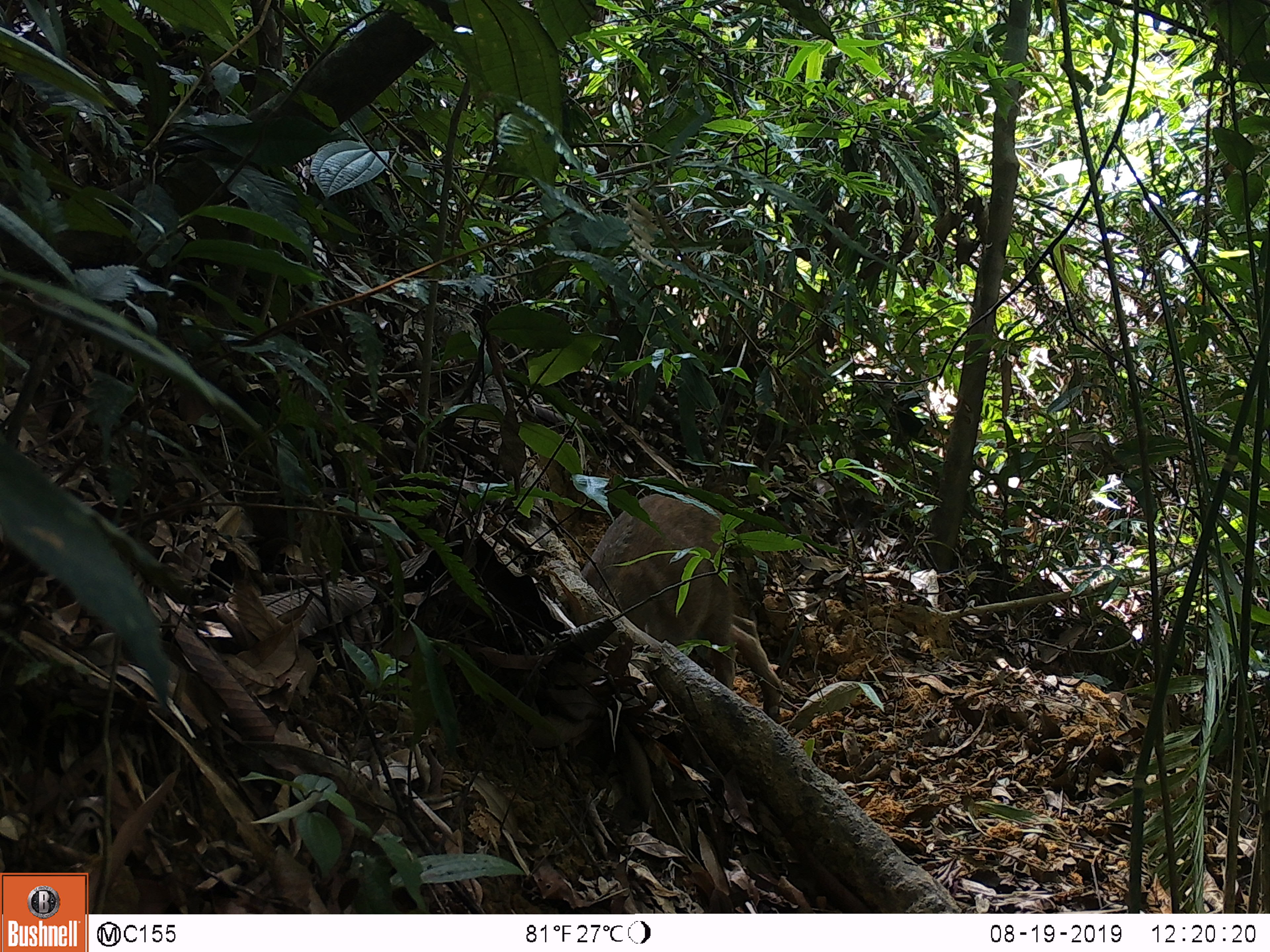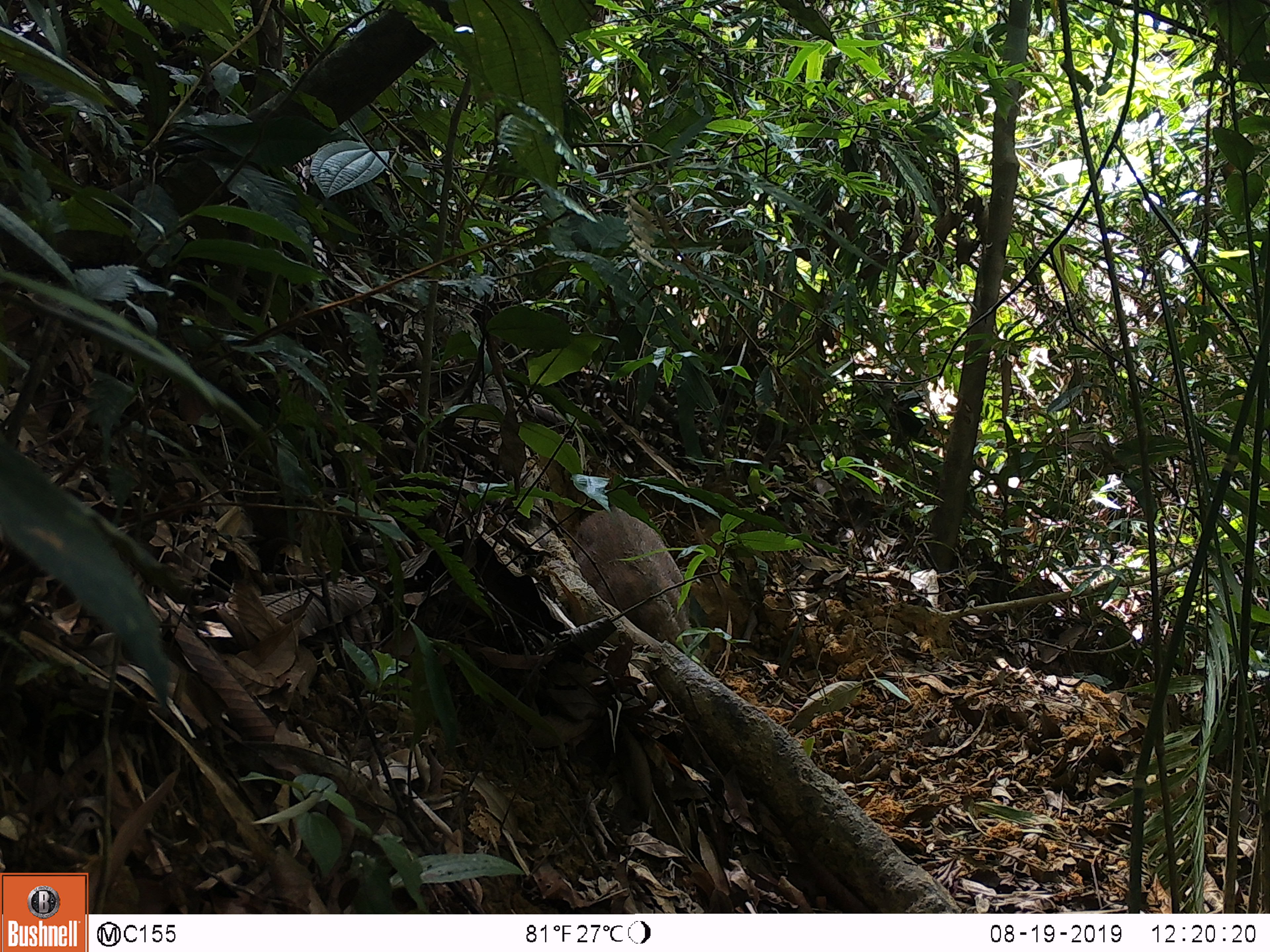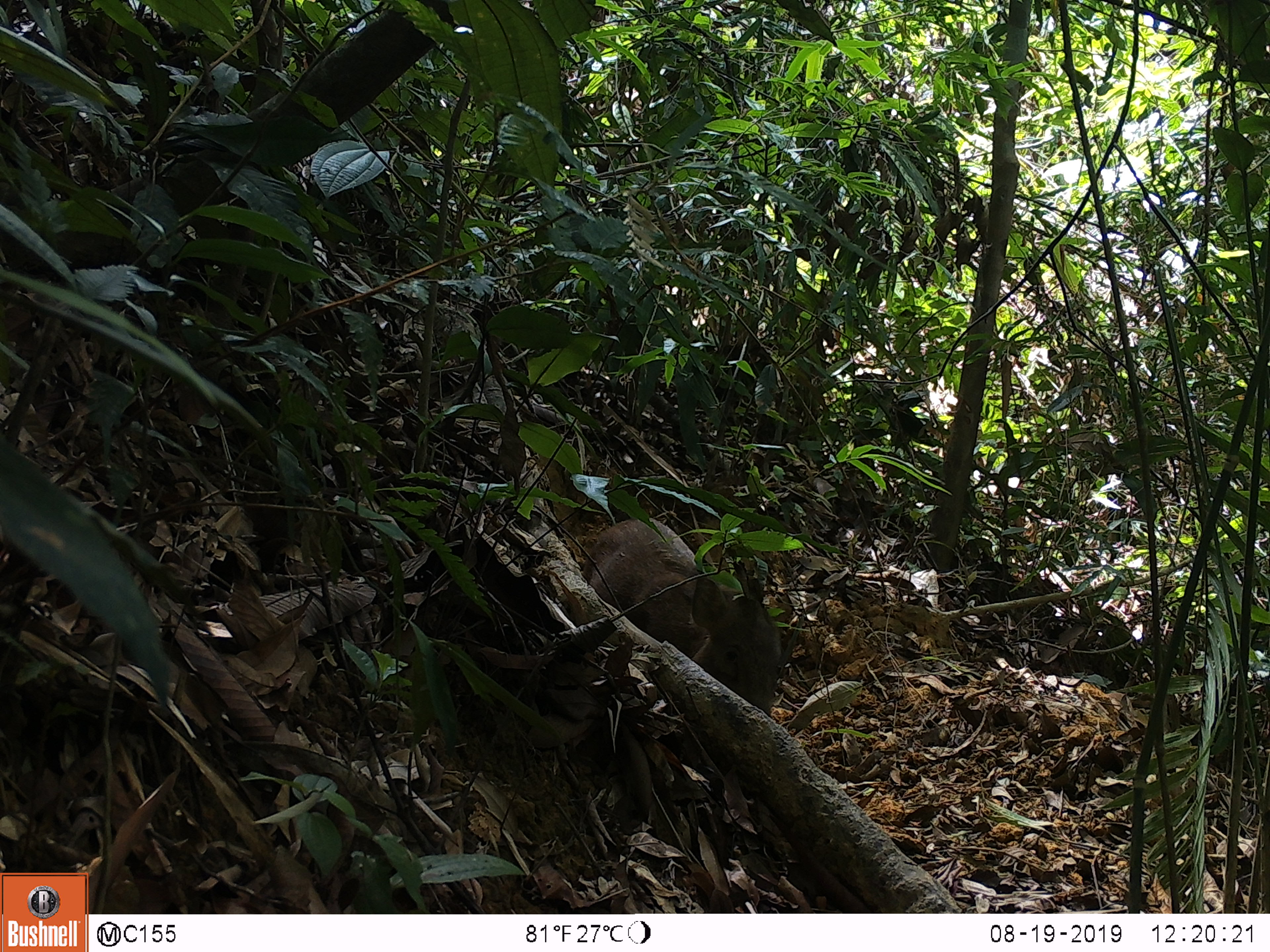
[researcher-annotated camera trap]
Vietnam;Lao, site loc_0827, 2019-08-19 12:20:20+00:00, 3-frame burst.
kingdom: Animalia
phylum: Chordata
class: Mammalia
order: Artiodactyla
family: Suidae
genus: Sus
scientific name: Sus scrofa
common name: eurasian wild pig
Eurasian wild pig (Sus scrofa). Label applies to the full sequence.